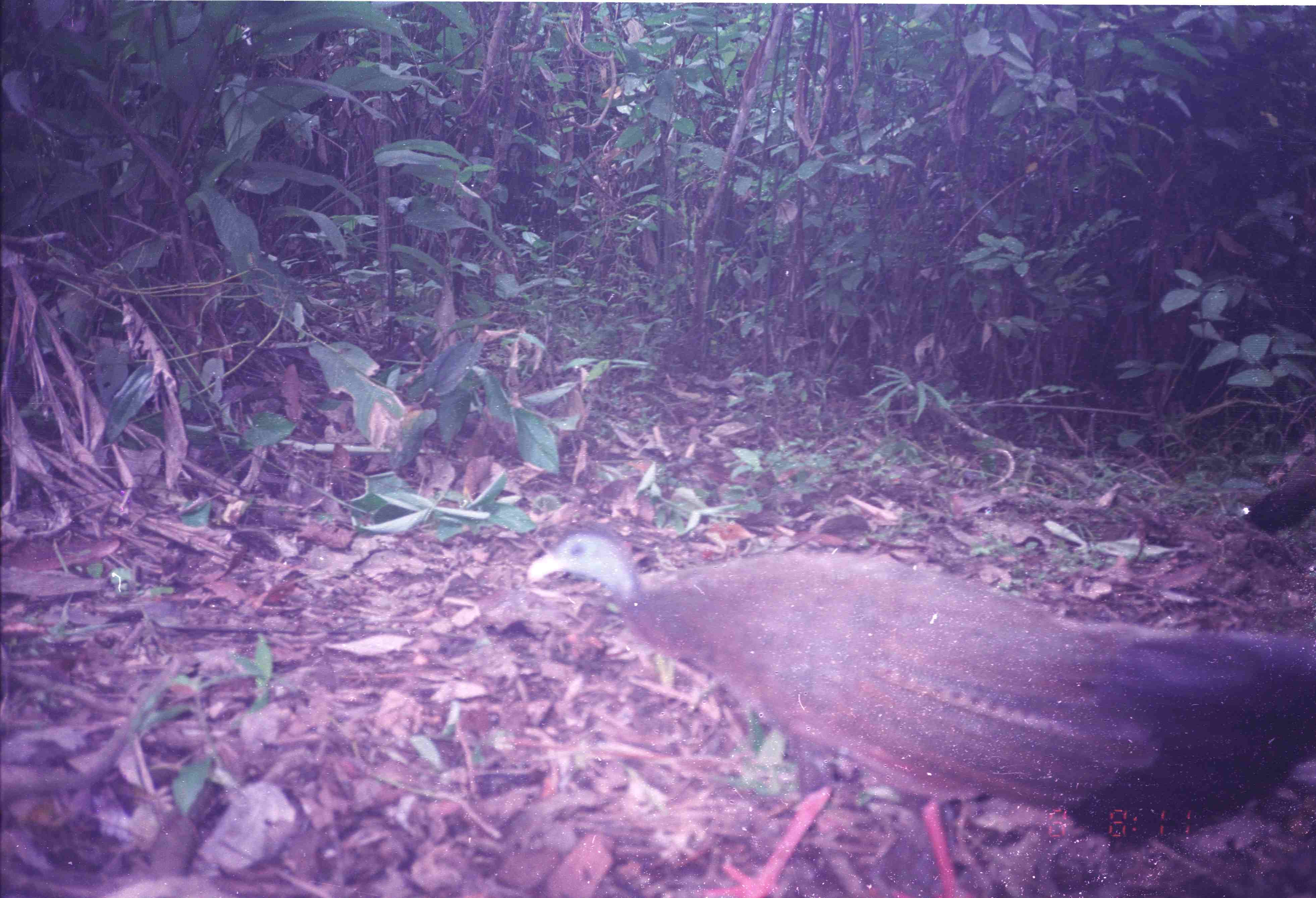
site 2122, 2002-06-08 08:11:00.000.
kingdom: Animalia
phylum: Chordata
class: Aves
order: Galliformes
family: Phasianidae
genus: Argusianus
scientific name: Argusianus argus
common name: great argus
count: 2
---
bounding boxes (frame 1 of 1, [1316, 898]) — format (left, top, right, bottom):
argusianus argus: (523, 524, 1315, 898); (1240, 450, 1315, 536)